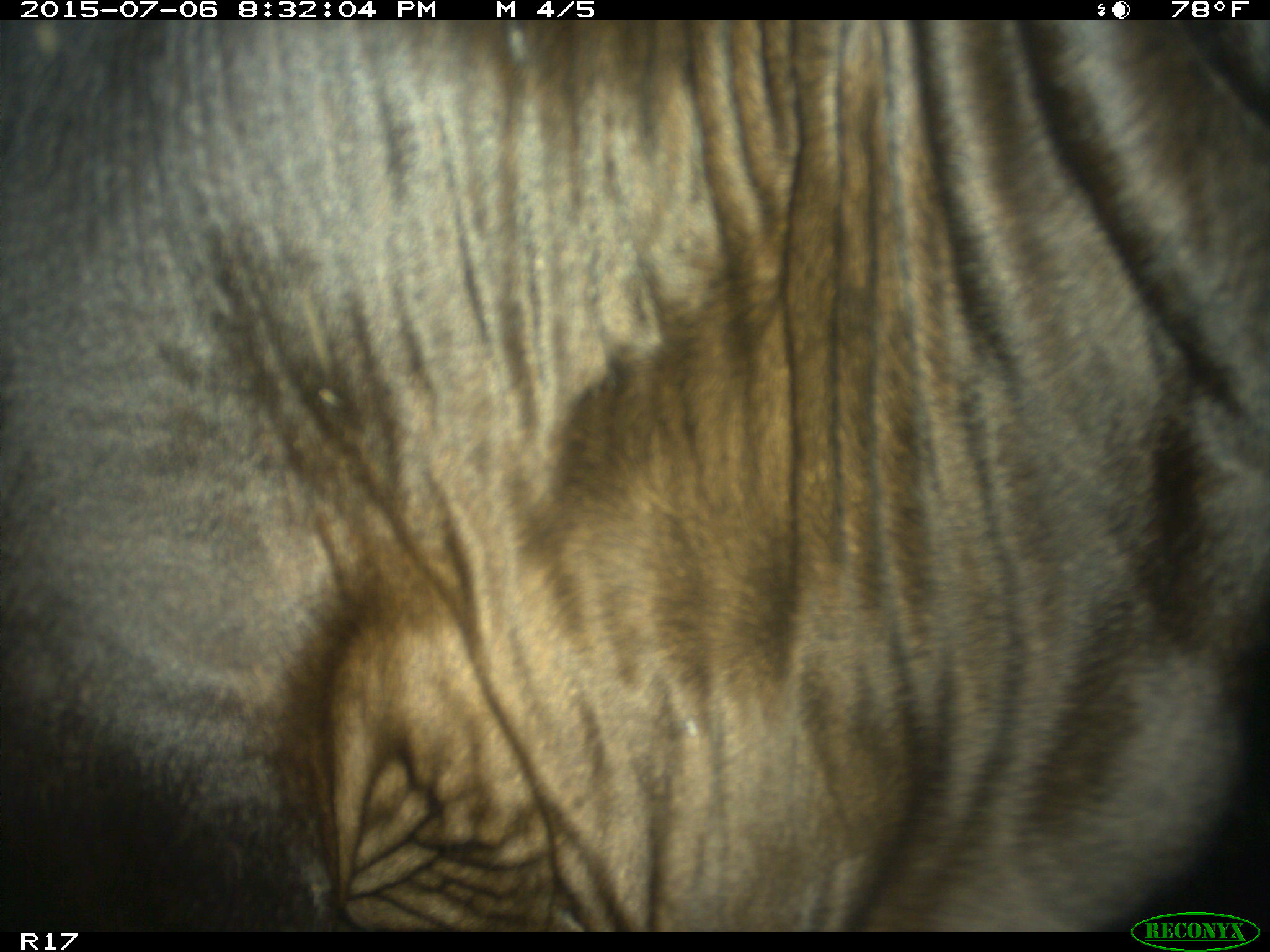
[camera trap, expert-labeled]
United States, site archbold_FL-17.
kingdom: Animalia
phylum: Chordata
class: Mammalia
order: Artiodactyla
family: Bovidae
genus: Bos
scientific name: Bos taurus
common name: domestic cow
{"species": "Bos taurus (domestic cow)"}